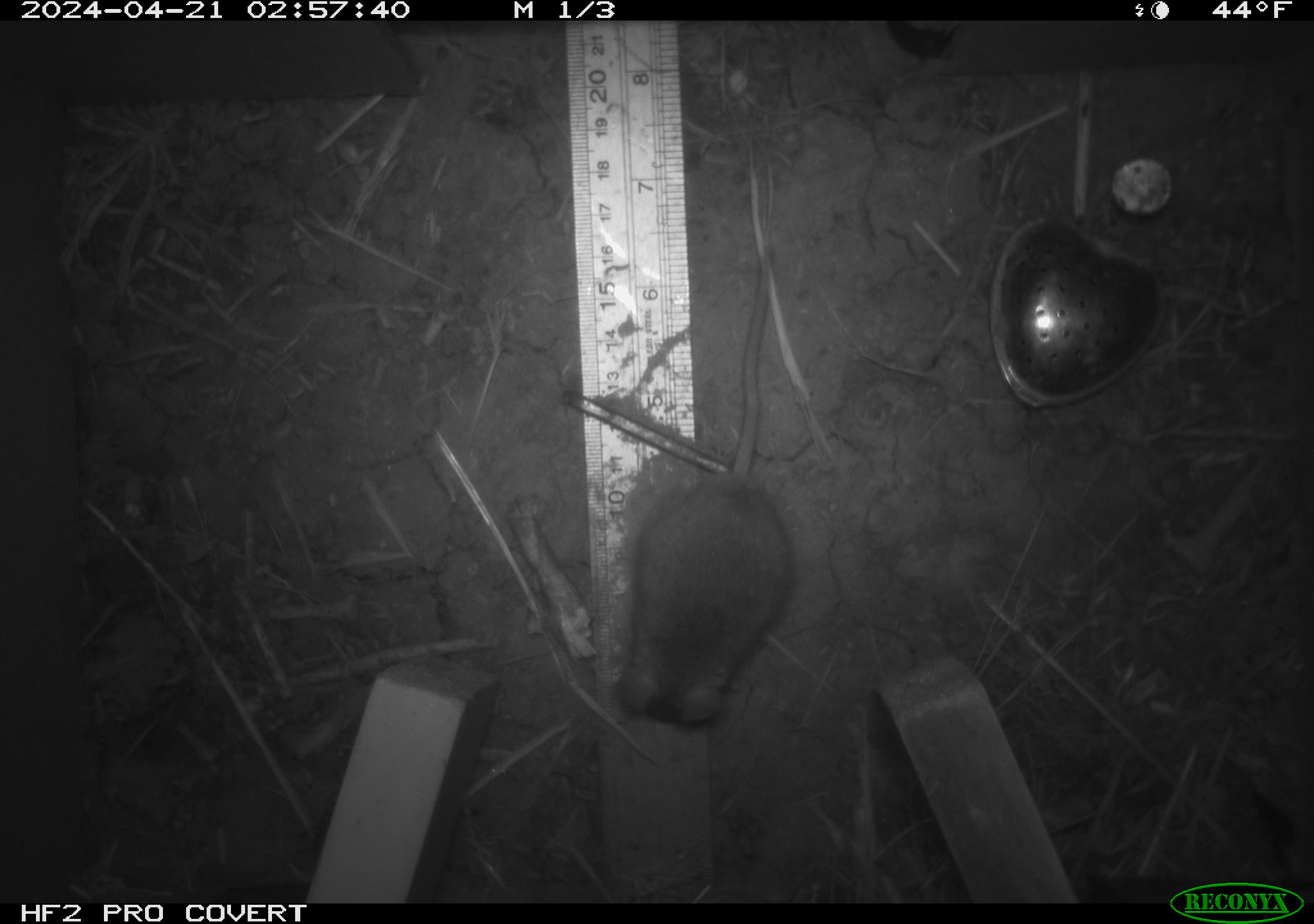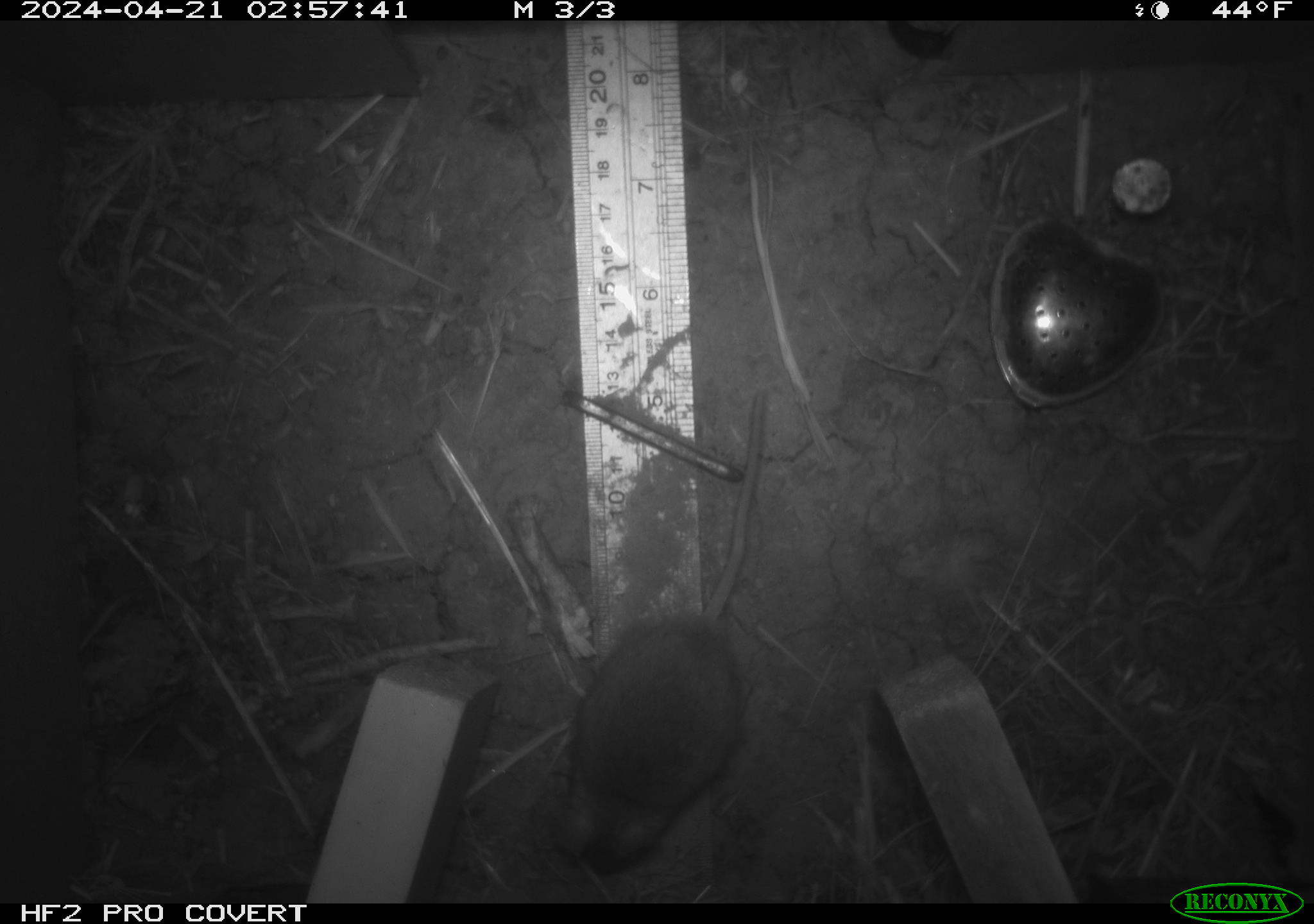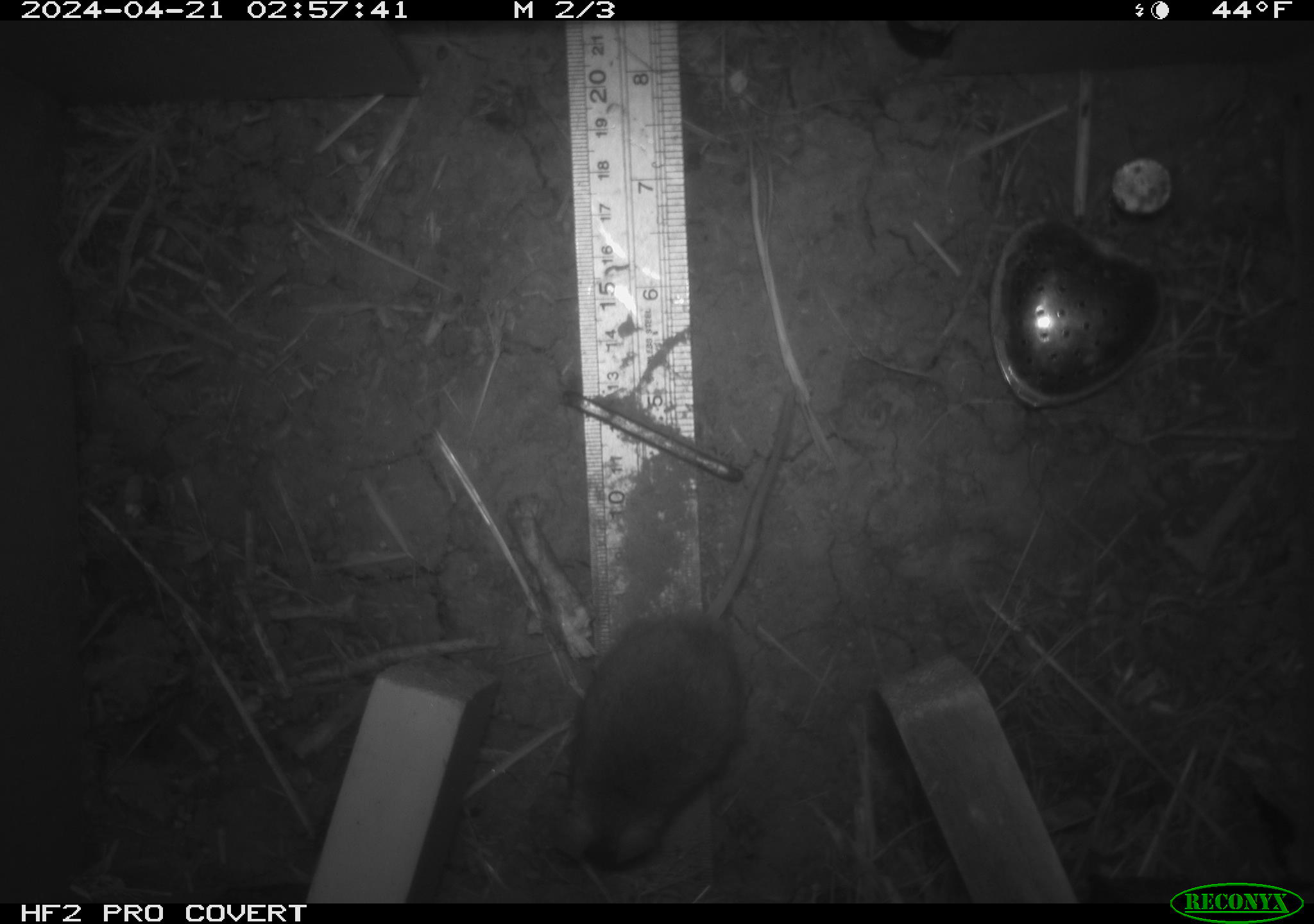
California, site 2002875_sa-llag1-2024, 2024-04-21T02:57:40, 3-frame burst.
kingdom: Animalia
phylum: Chordata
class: Mammalia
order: Rodentia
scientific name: Rodentia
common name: mouse species